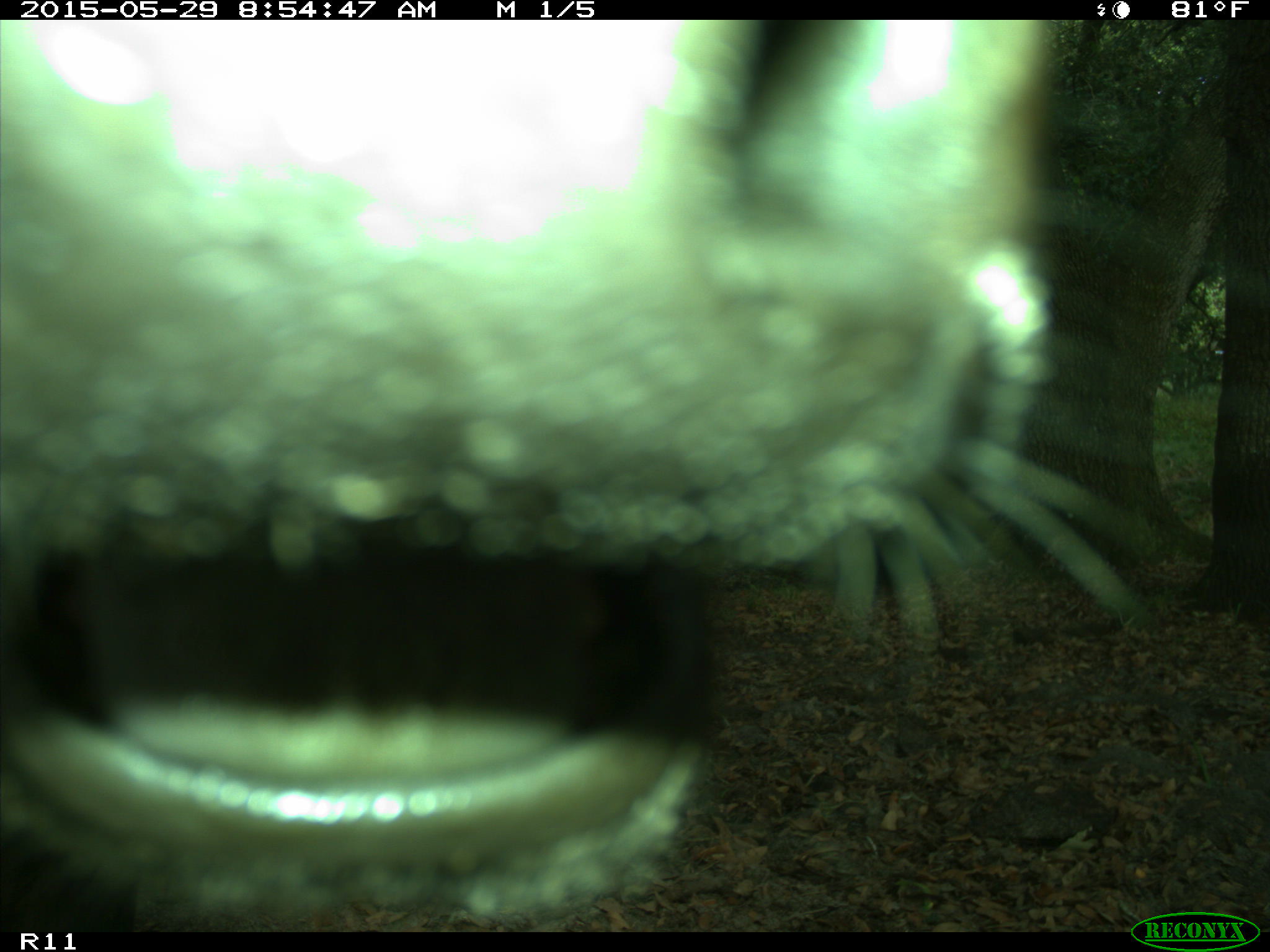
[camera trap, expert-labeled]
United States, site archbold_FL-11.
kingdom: Animalia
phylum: Chordata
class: Mammalia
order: Artiodactyla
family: Bovidae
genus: Bos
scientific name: Bos taurus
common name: domestic cow